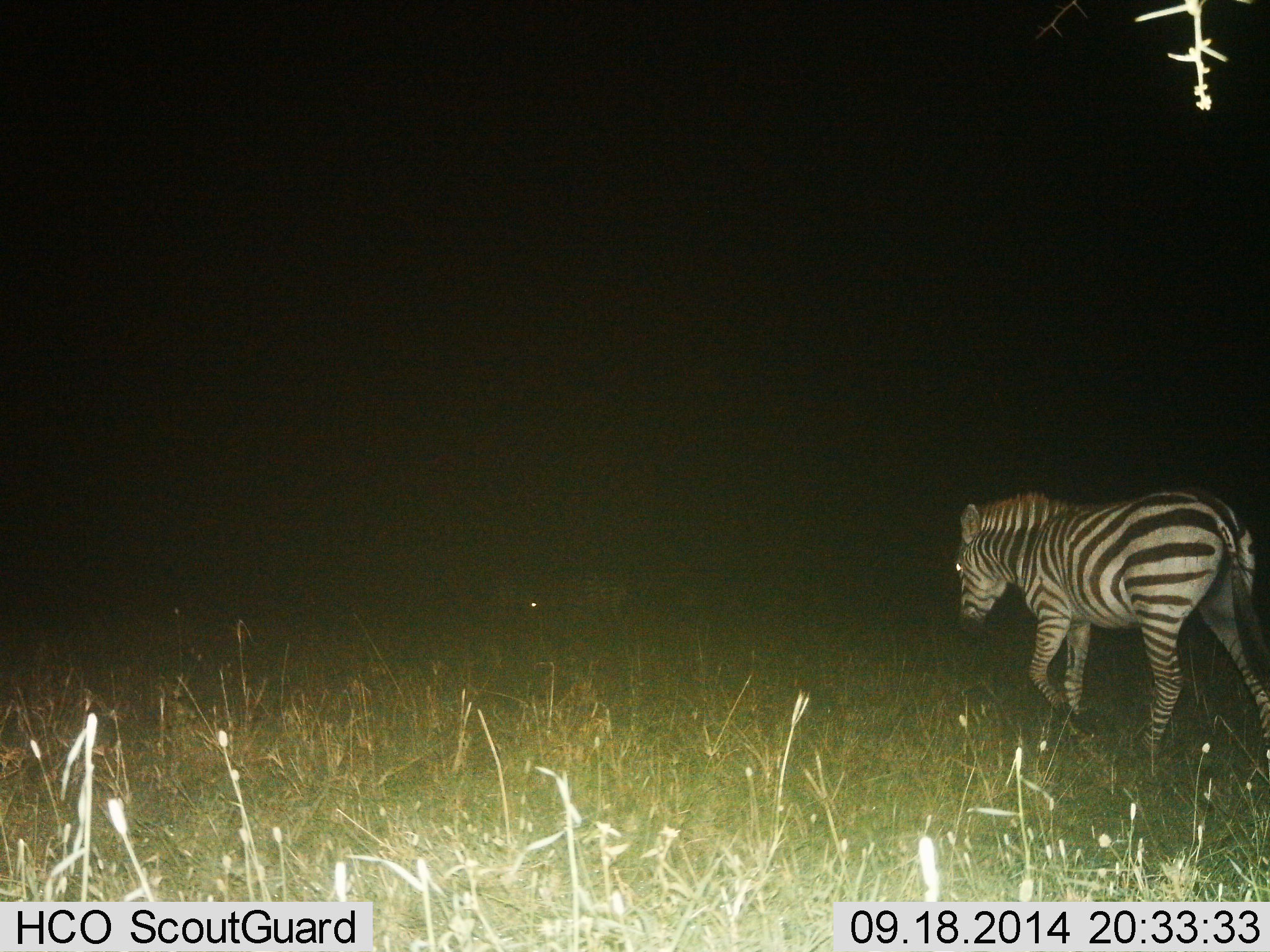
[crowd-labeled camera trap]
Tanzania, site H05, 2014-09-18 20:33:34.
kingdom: Animalia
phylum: Chordata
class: Mammalia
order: Perissodactyla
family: Equidae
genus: Equus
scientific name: Equus quagga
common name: plains zebra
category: zebra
Zebra (plains zebra) (Equus quagga), count 1. Behavior (volunteer vote fractions): standing 0%, resting 0%, moving 100%, interacting 0%. Young present (vote fraction): 0%. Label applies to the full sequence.